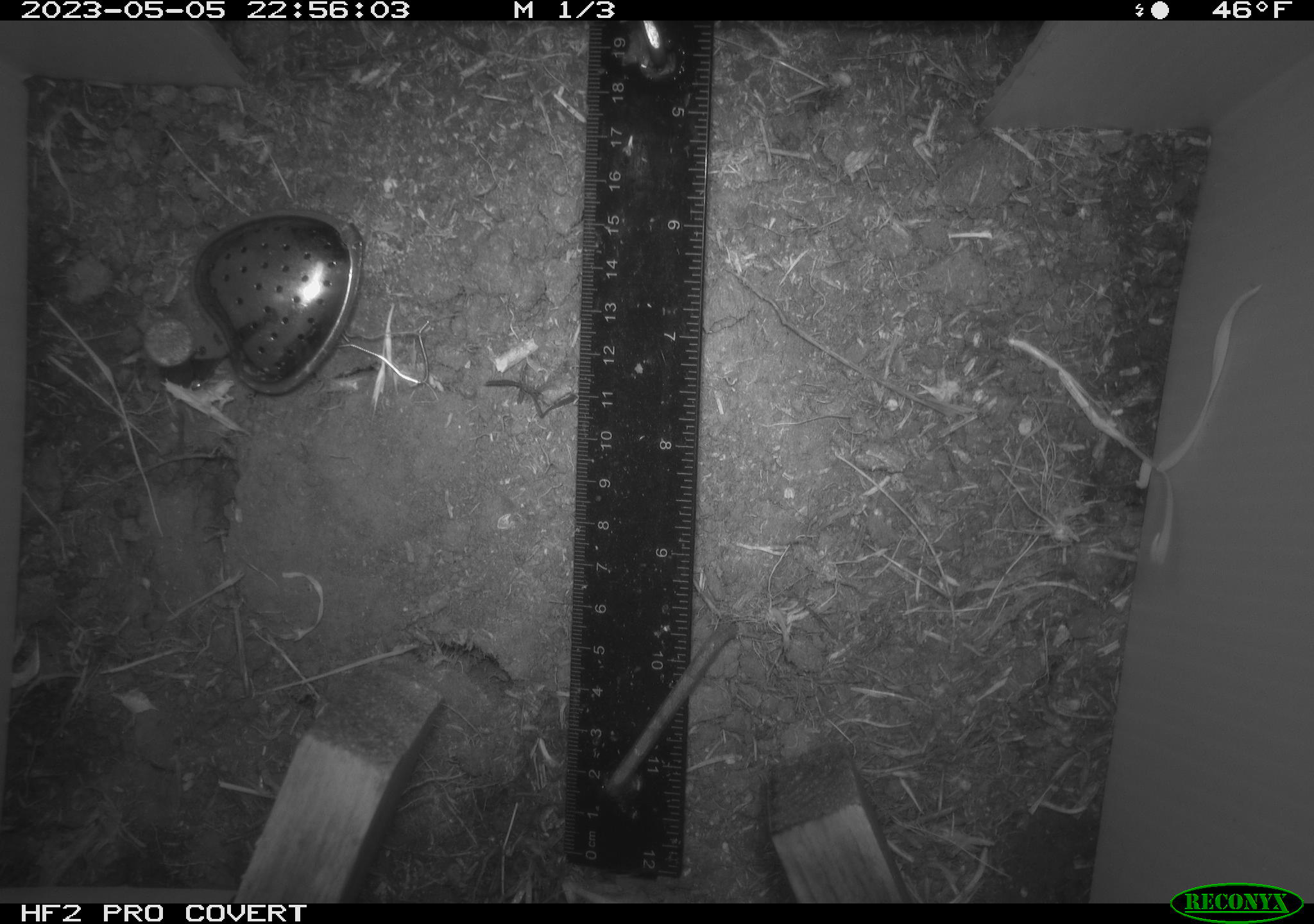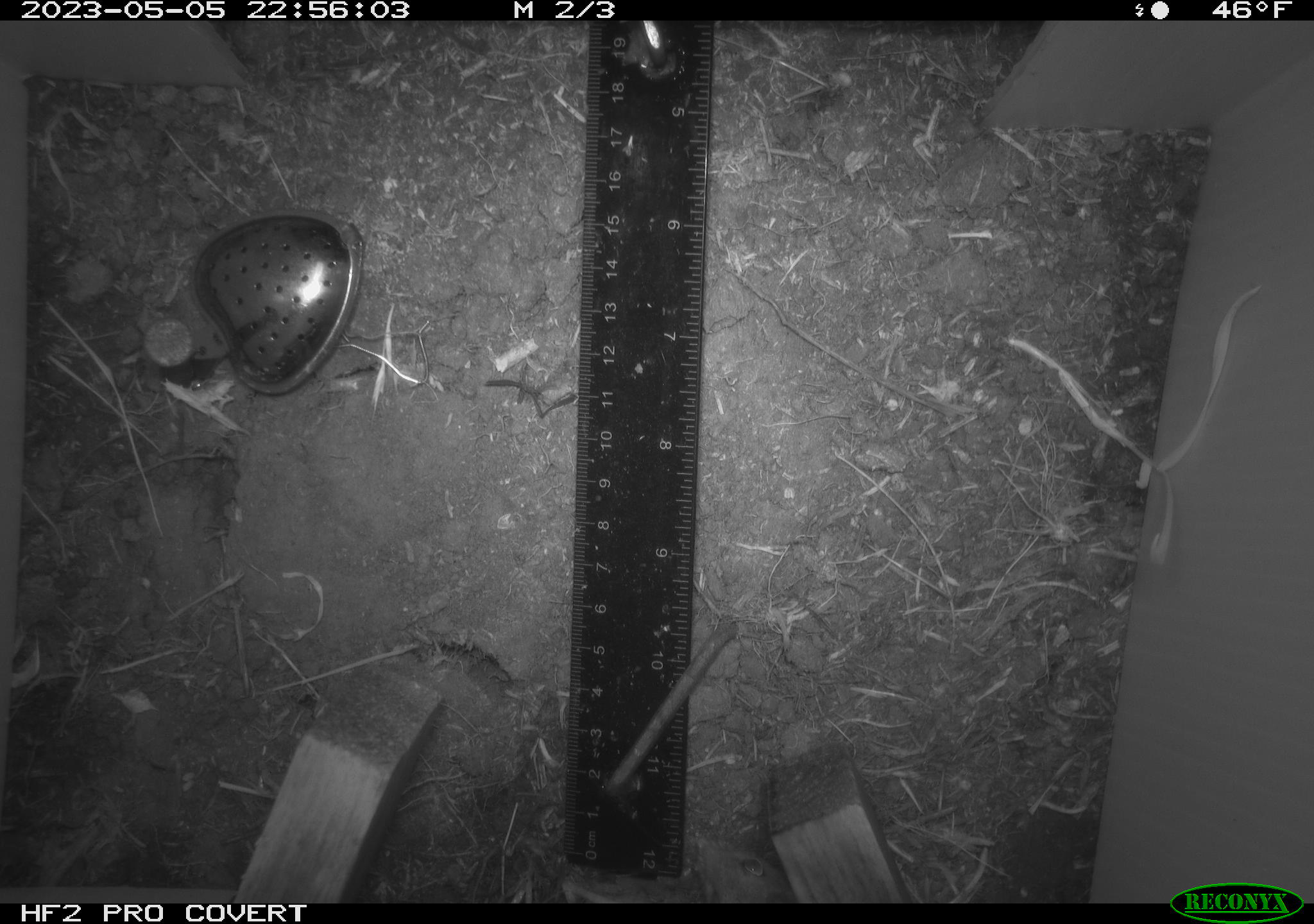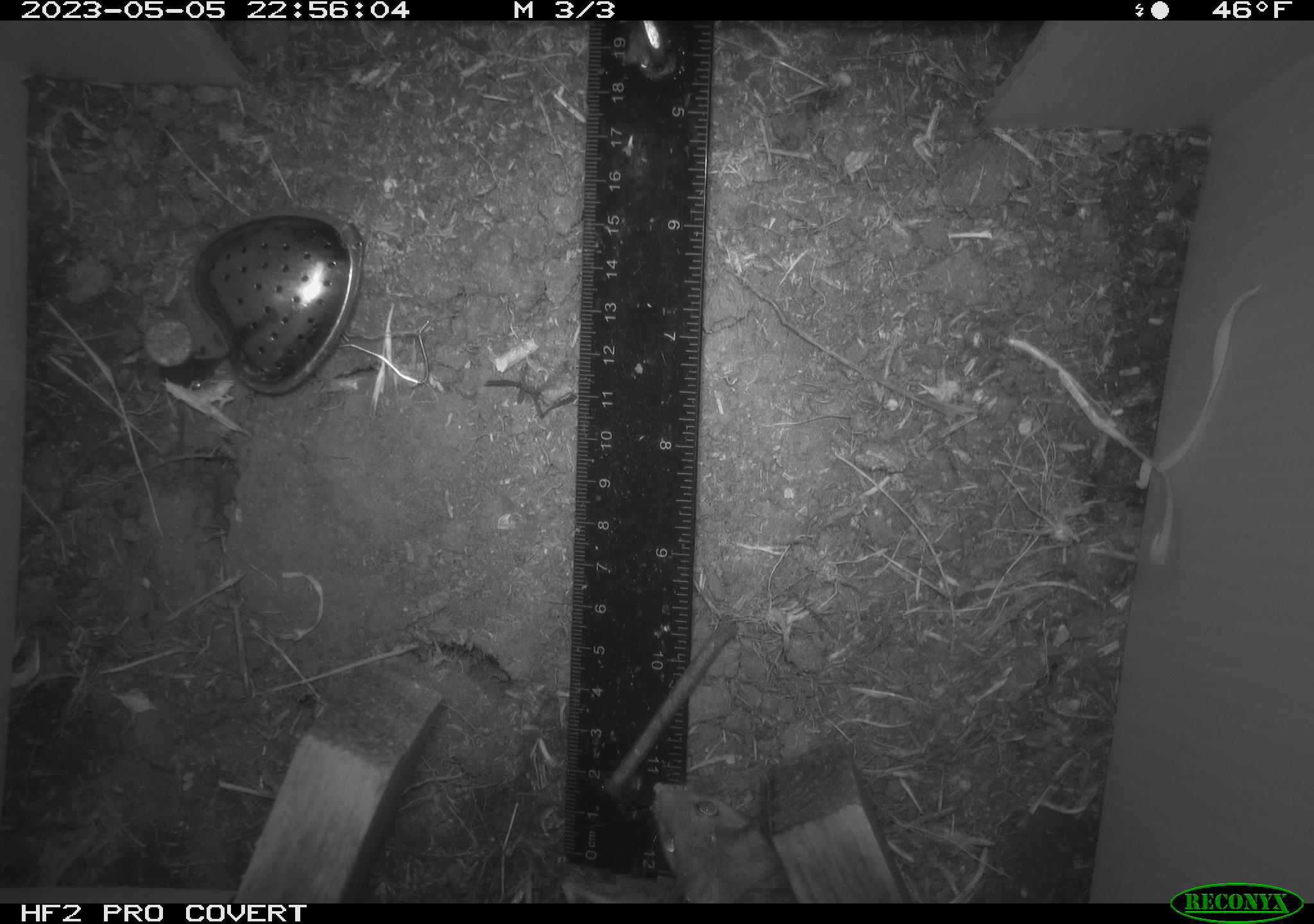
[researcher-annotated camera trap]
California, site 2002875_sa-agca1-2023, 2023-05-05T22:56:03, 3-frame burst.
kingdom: Animalia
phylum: Chordata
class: Mammalia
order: Rodentia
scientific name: Rodentia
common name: mouse species